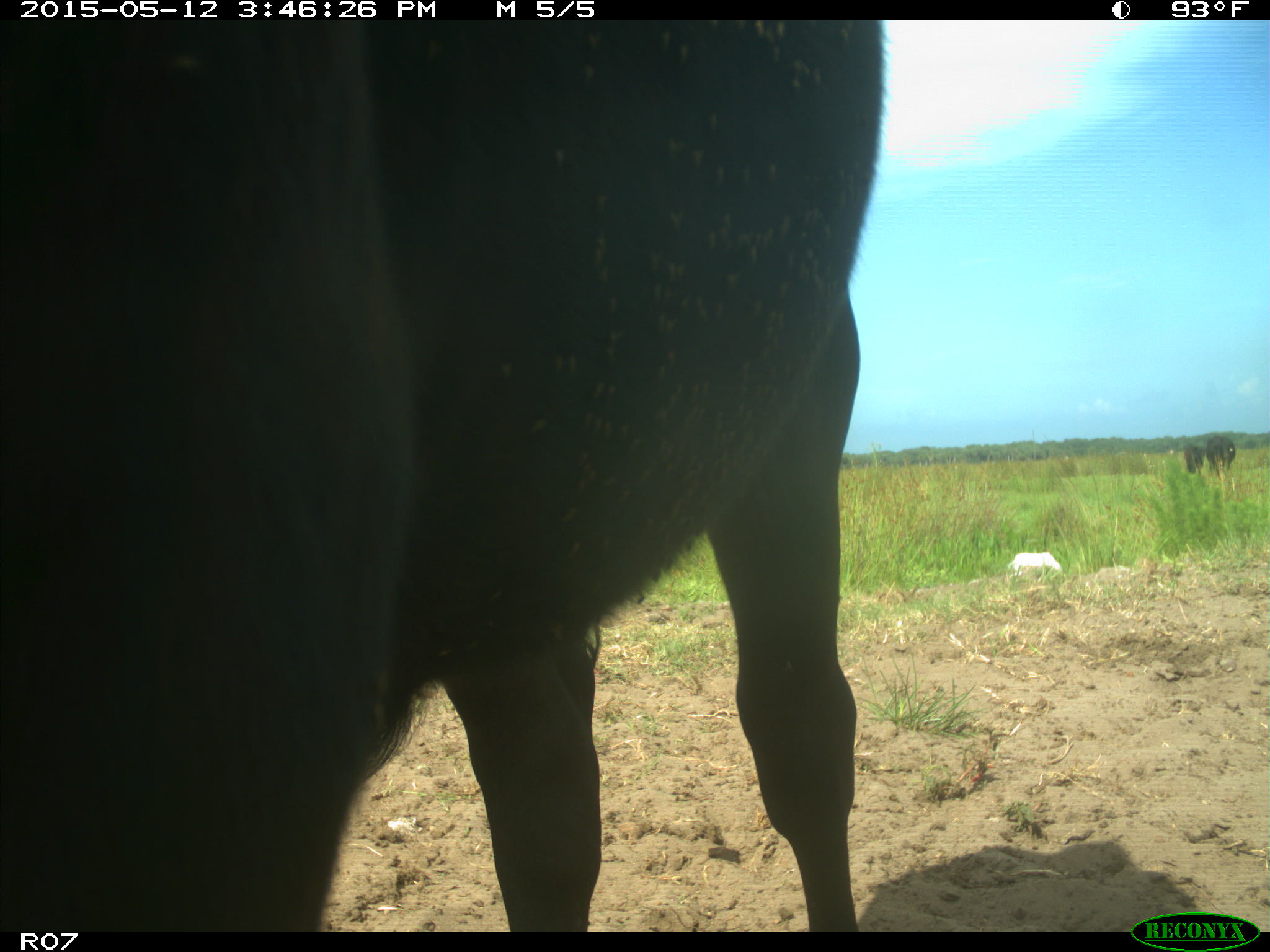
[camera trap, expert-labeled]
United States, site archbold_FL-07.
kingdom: Animalia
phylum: Chordata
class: Mammalia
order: Artiodactyla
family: Bovidae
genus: Bos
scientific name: Bos taurus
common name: domestic cow